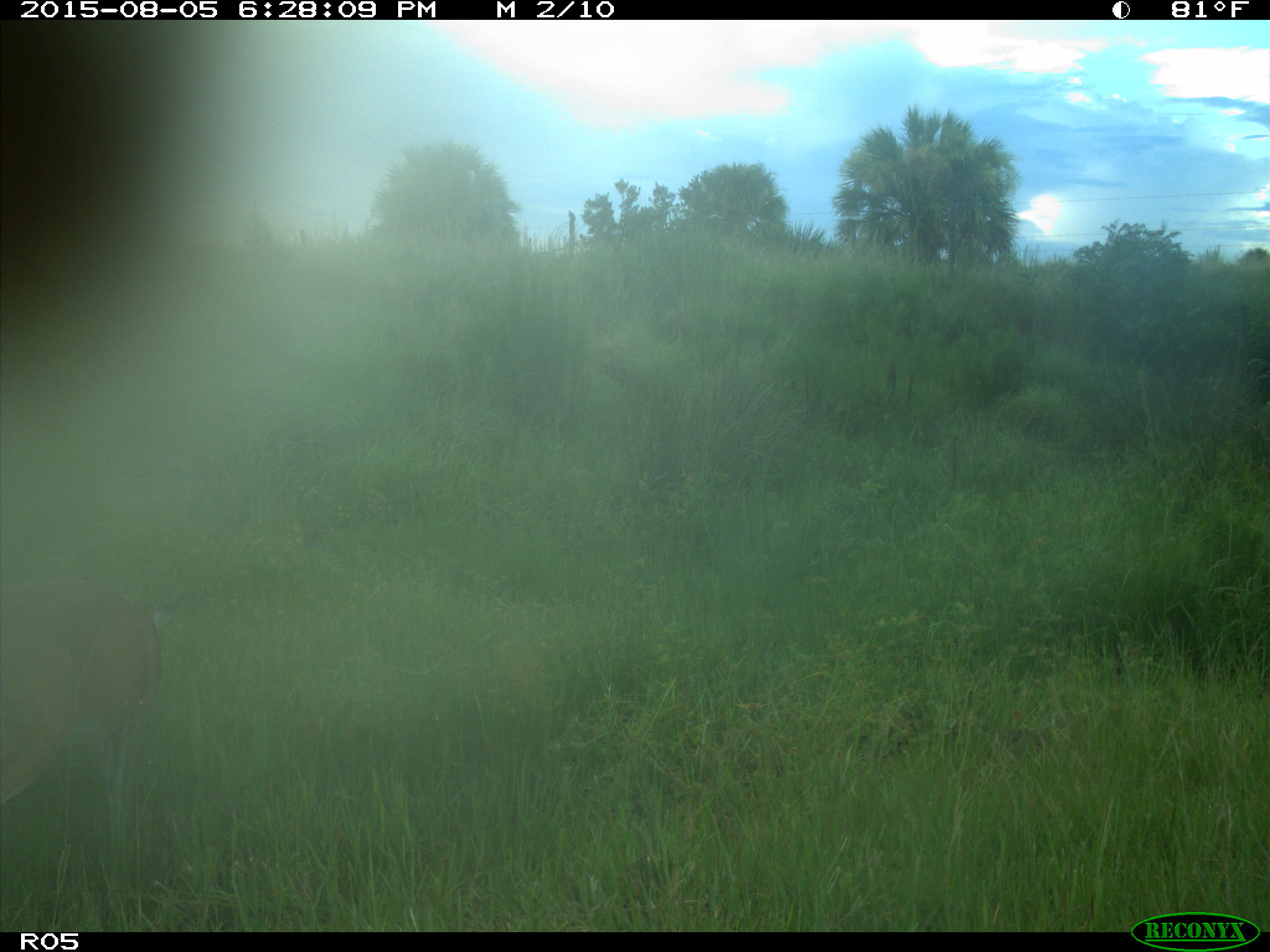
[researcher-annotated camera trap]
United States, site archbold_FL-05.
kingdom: Animalia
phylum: Chordata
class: Mammalia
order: Artiodactyla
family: Cervidae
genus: Odocoileus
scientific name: Odocoileus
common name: deer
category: unidentified deer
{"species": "unidentified deer (deer) (Odocoileus)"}